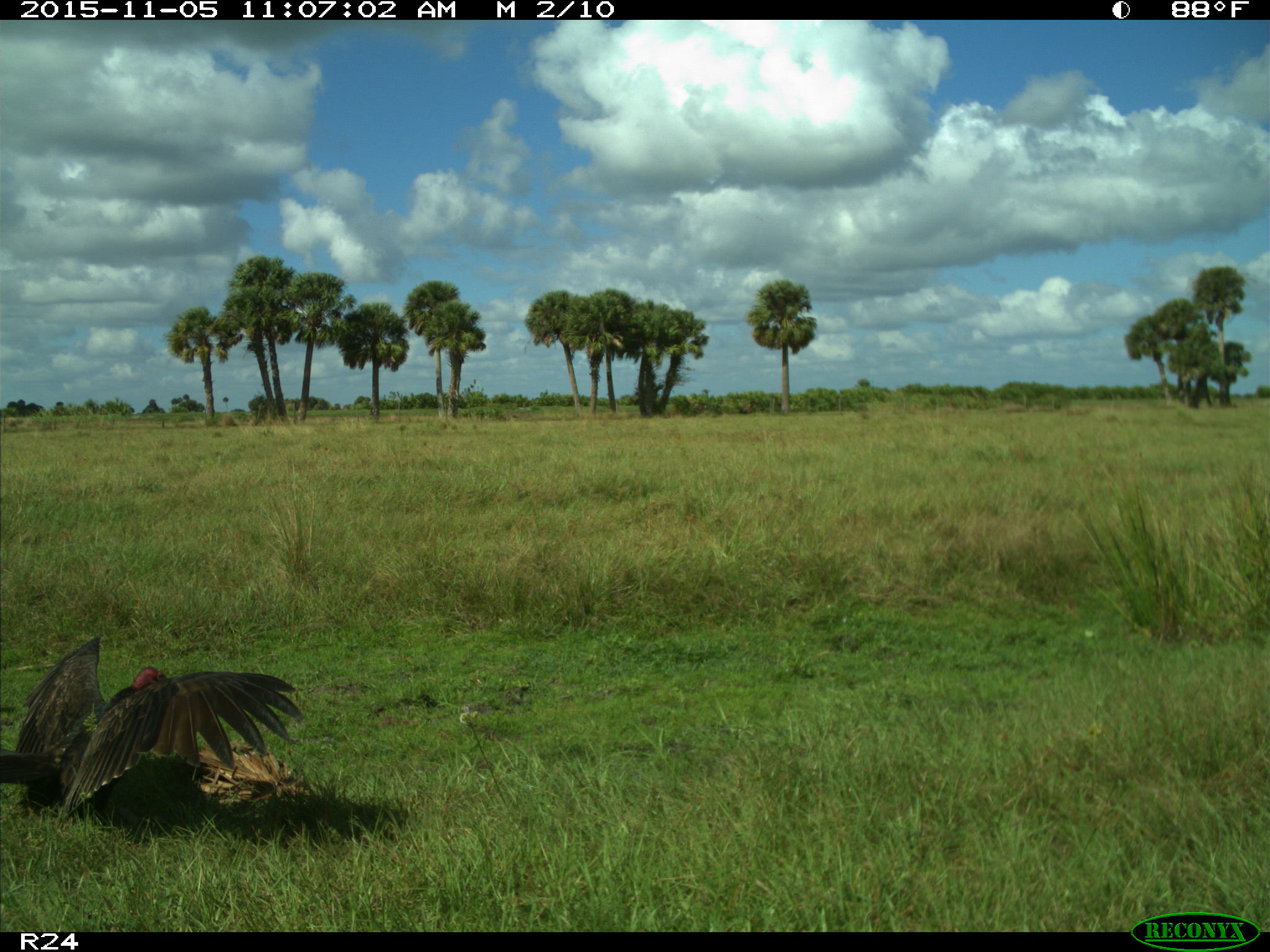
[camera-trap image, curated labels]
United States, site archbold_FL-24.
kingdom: Animalia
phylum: Chordata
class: Aves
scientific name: Aves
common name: birds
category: unidentified bird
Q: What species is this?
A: Unidentified bird (birds) (Aves).